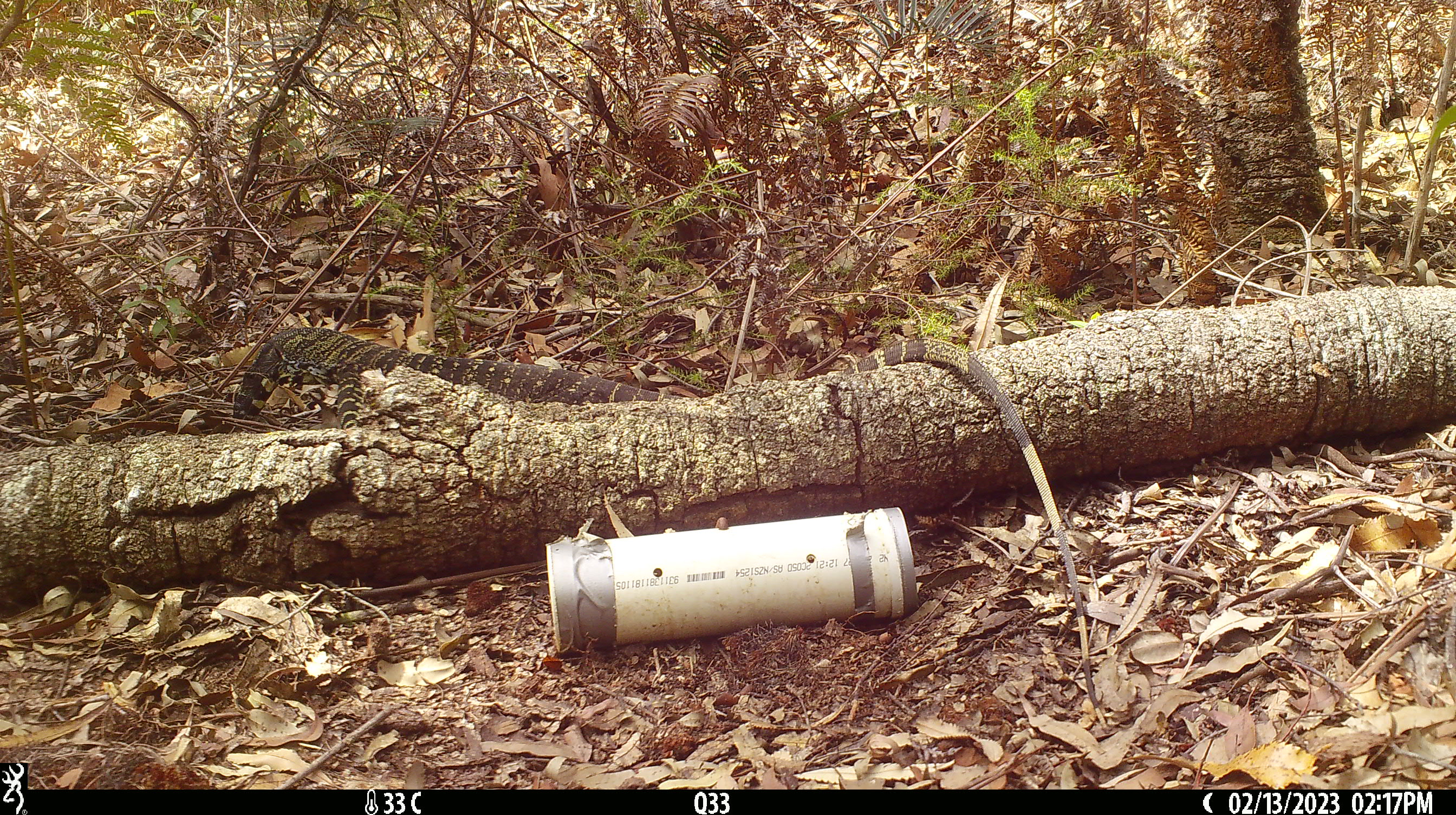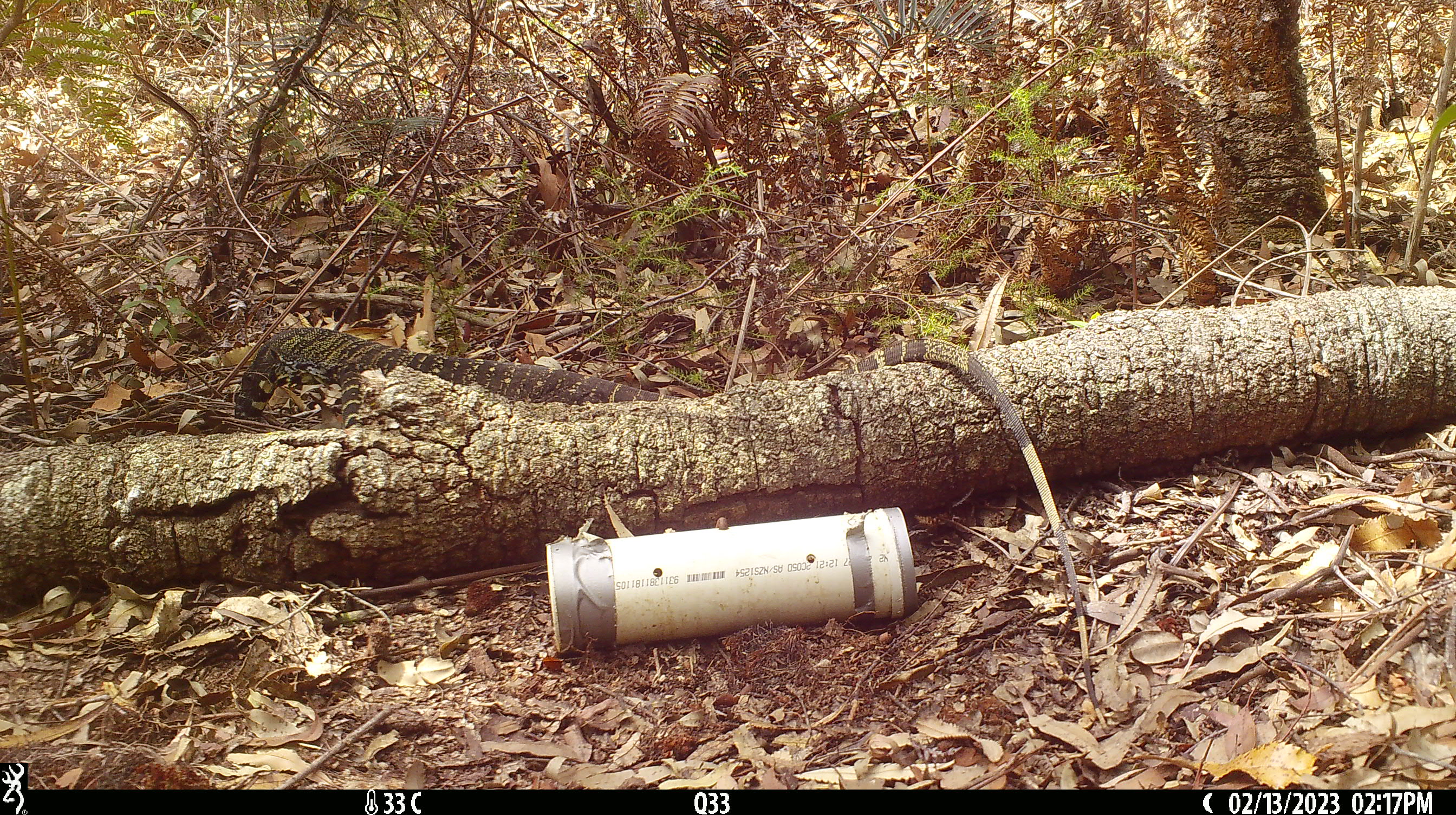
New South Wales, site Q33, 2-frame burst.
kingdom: Animalia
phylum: Chordata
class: Reptilia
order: Squamata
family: Varanidae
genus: Varanus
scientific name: Varanus varius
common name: lace monitor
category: goanna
Goanna (lace monitor) (Varanus varius).